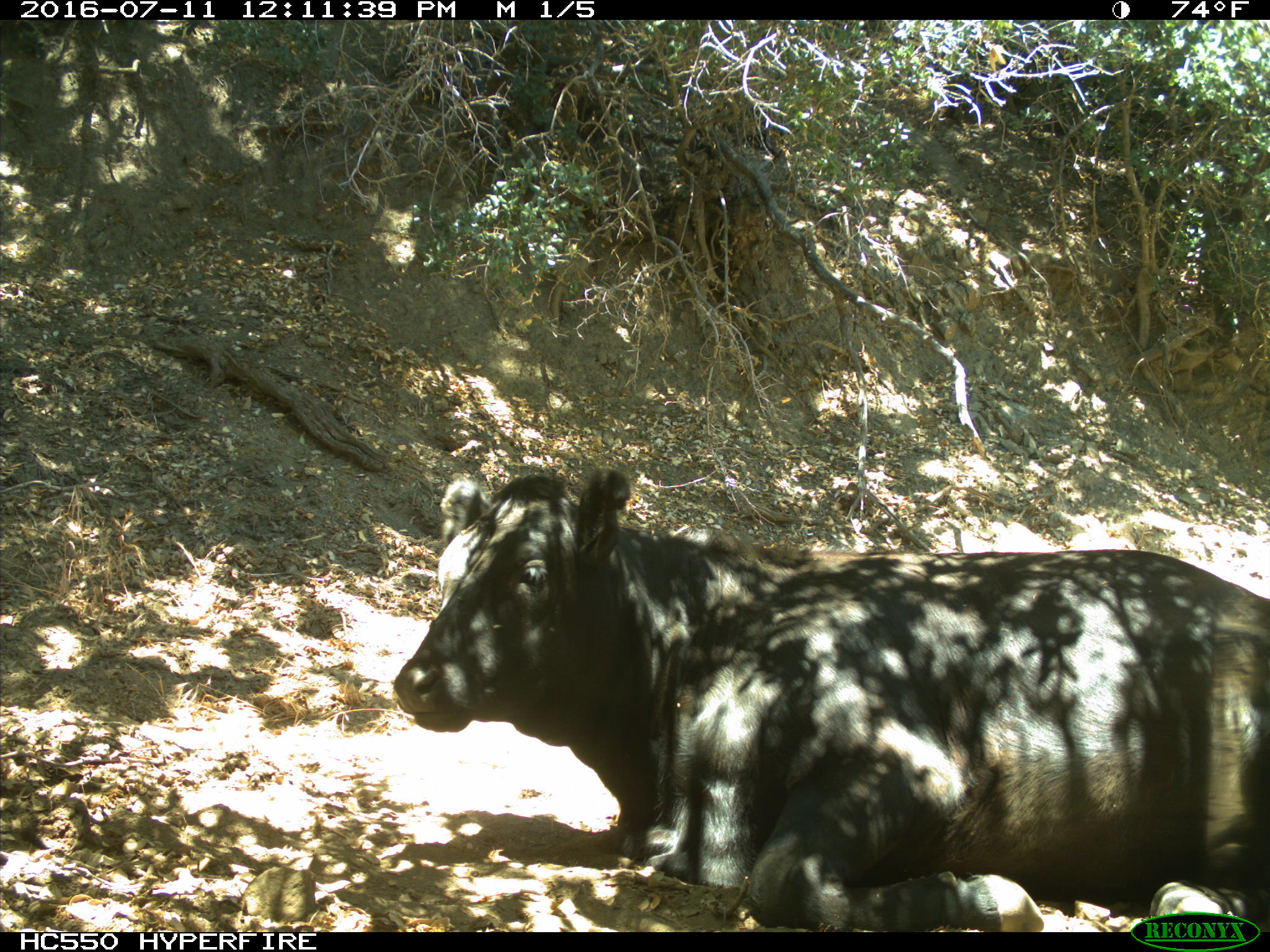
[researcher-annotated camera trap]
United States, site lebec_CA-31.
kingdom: Animalia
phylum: Chordata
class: Mammalia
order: Artiodactyla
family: Bovidae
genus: Bos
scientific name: Bos taurus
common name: domestic cow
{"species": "Bos taurus (domestic cow)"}